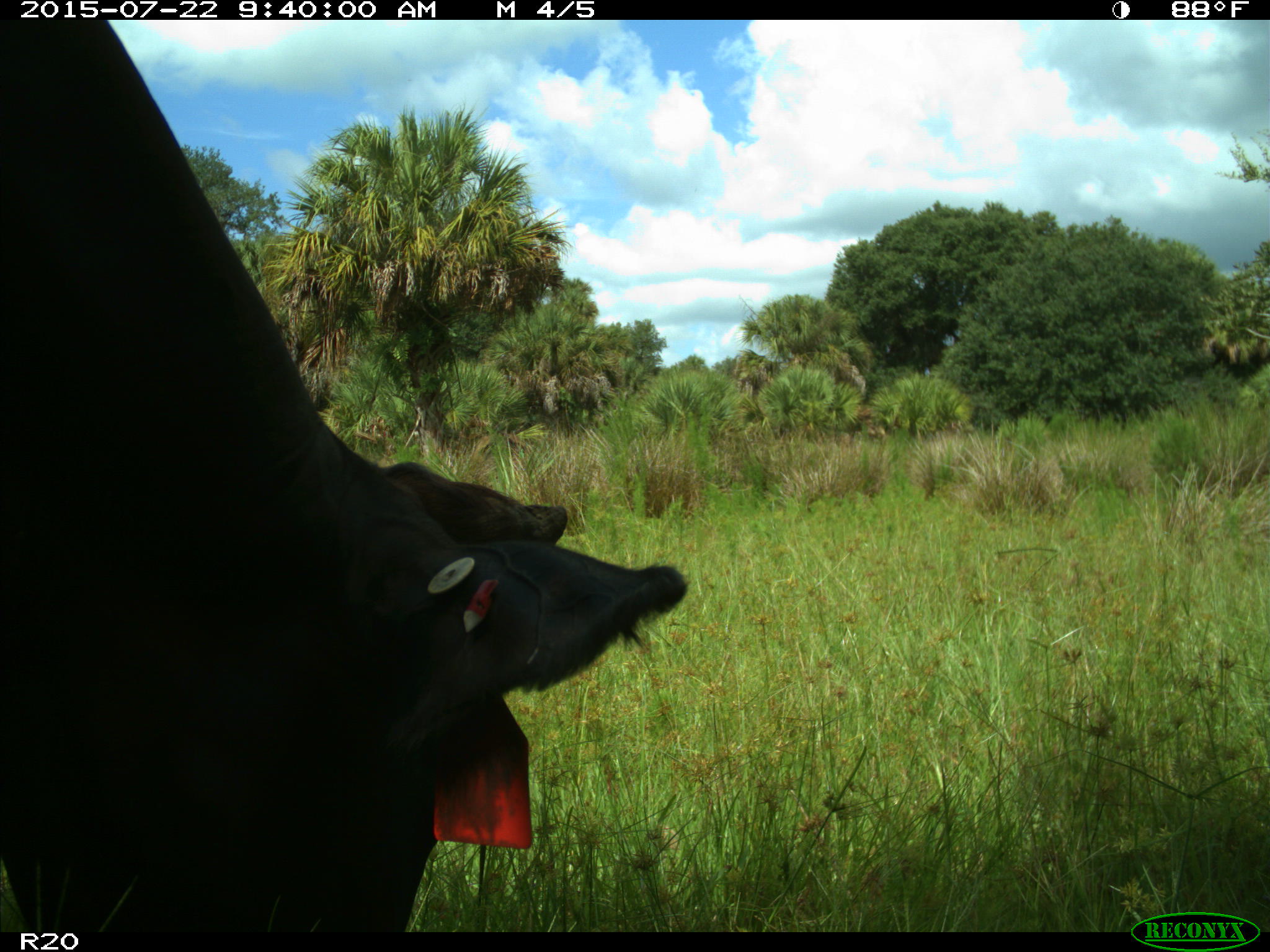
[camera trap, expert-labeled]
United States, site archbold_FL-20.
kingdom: Animalia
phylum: Chordata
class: Mammalia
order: Artiodactyla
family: Bovidae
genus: Bos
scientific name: Bos taurus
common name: domestic cow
Bos taurus (domestic cow).